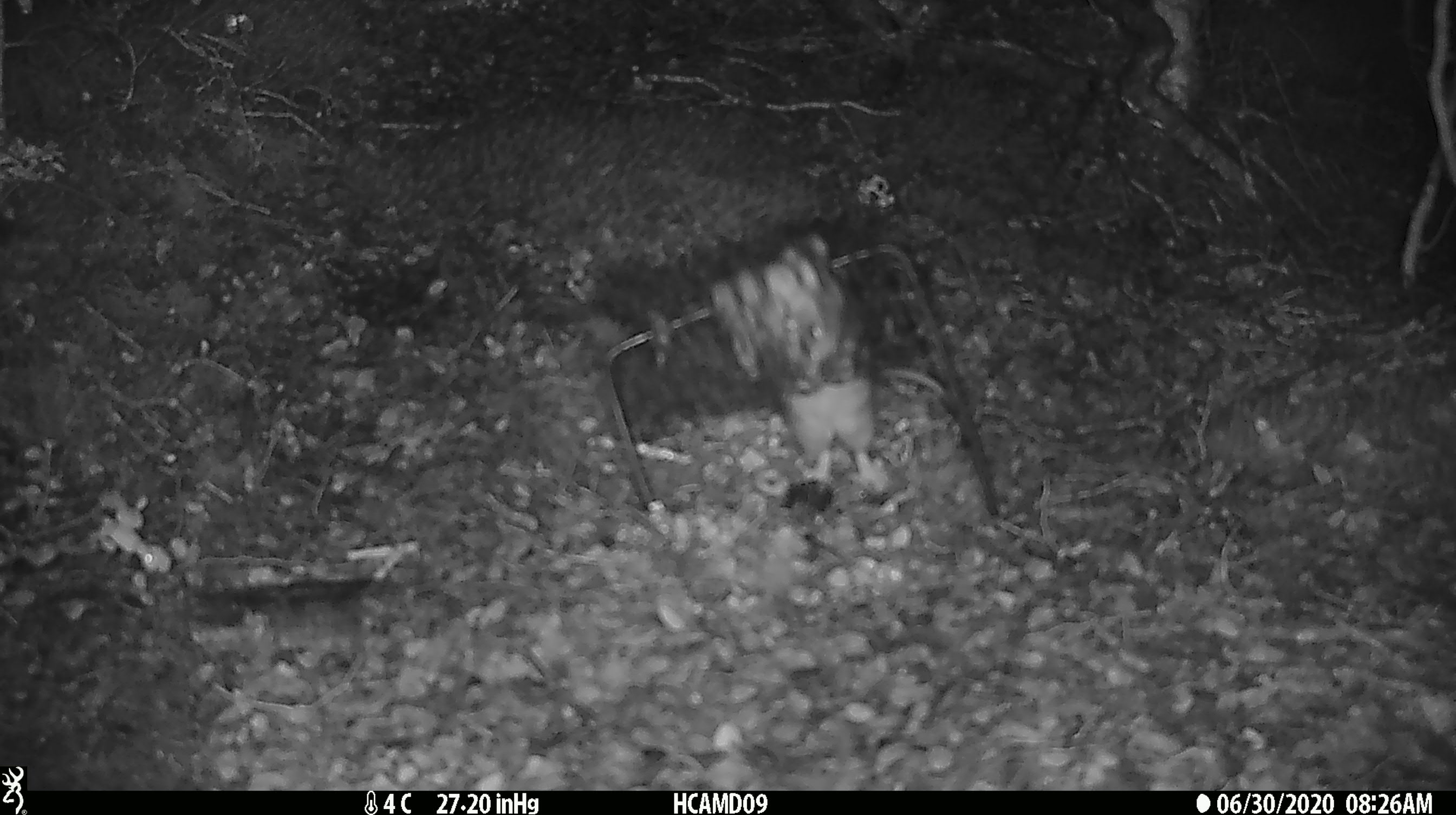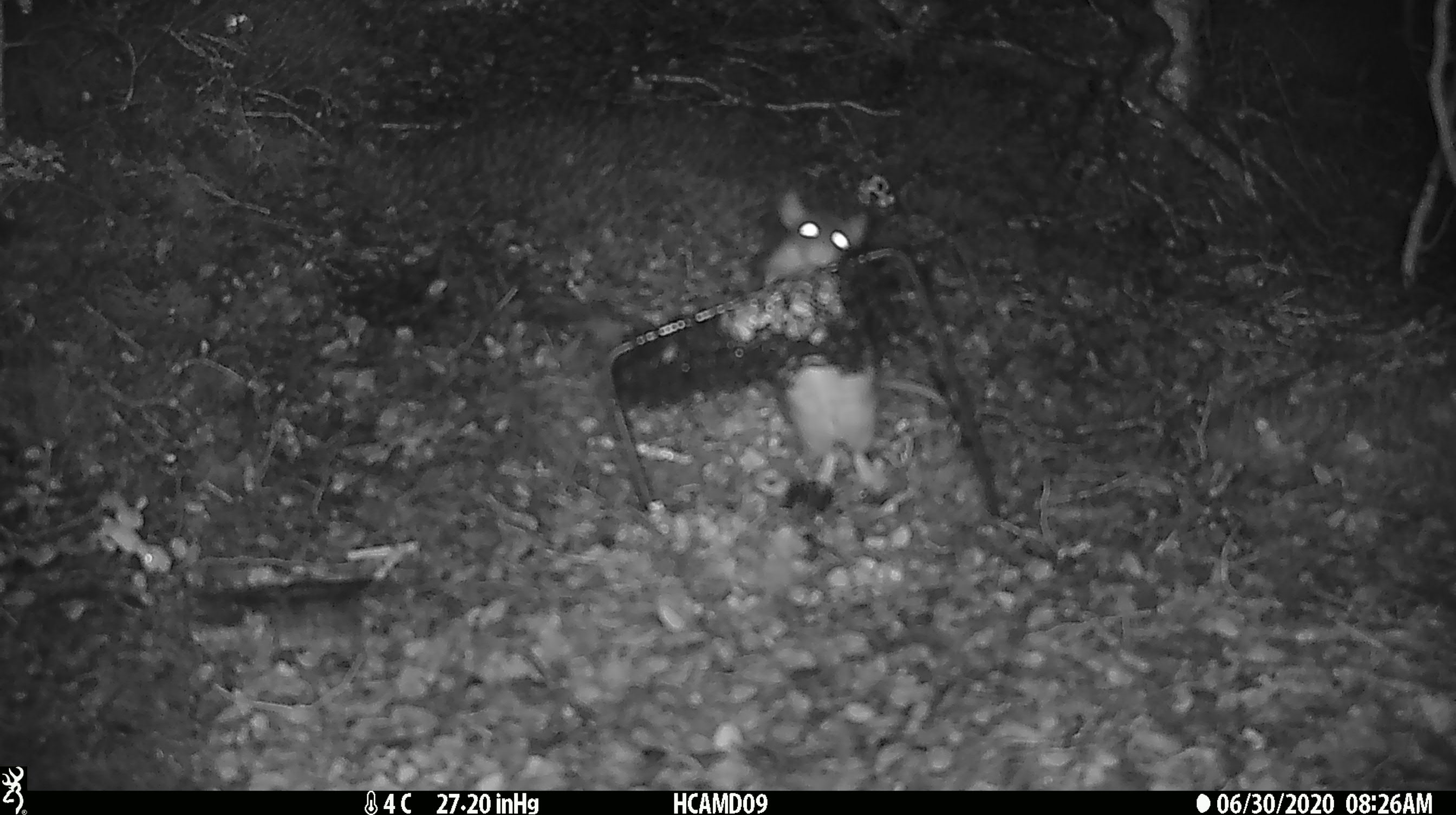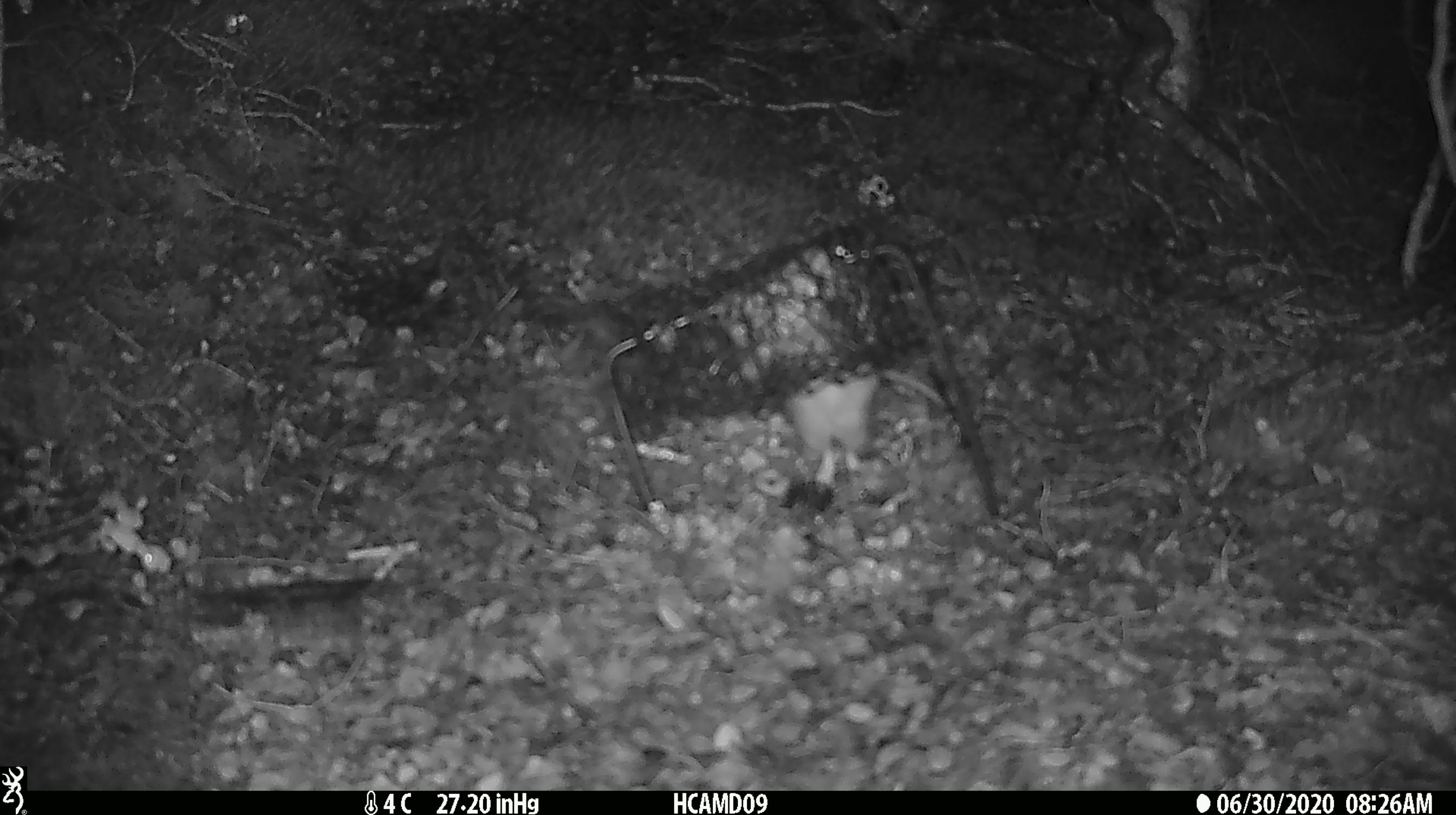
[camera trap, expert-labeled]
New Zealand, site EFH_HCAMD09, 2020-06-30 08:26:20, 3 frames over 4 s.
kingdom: Animalia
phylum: Chordata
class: Mammalia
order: Rodentia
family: Muridae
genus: Rattus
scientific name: Rattus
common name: rat